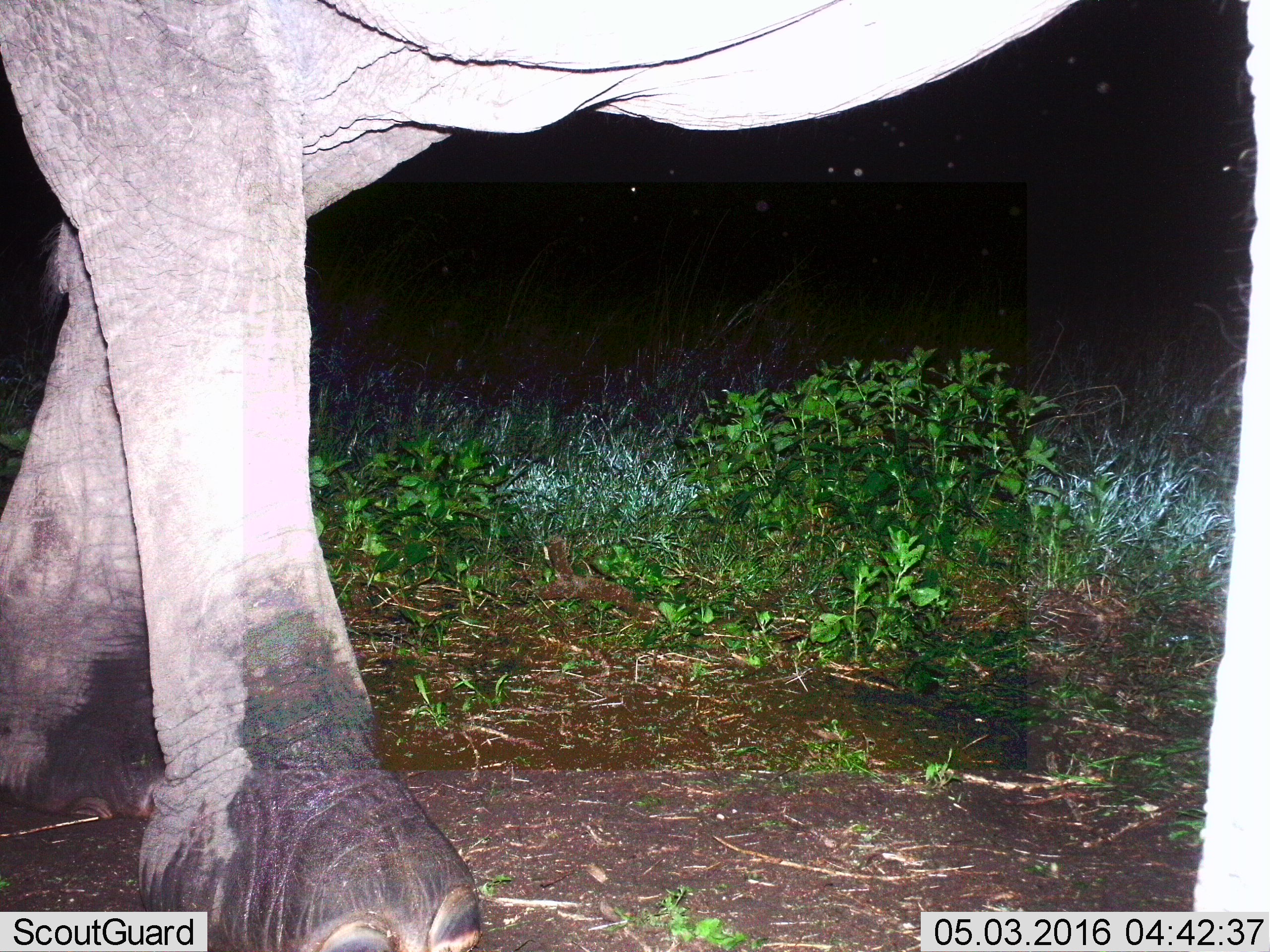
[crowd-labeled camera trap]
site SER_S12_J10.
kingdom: Animalia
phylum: Chordata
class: Mammalia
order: Proboscidea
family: Elephantidae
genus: Loxodonta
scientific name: Loxodonta africana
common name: african bush elephant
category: elephant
Elephant (african bush elephant) (Loxodonta africana), count 1. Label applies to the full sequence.